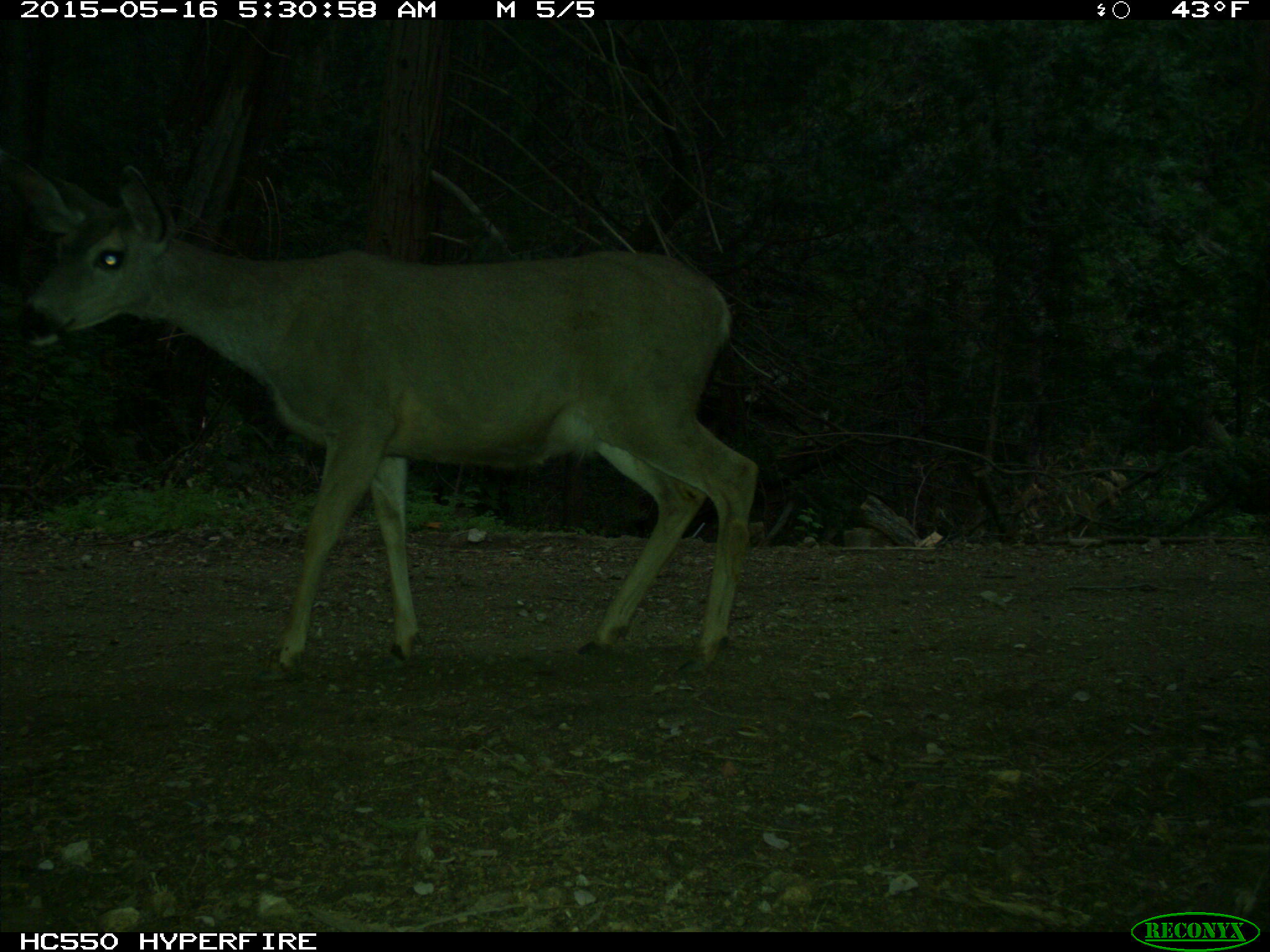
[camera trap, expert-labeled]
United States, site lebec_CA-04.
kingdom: Animalia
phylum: Chordata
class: Mammalia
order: Artiodactyla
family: Cervidae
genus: Odocoileus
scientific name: Odocoileus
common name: deer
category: unidentified deer